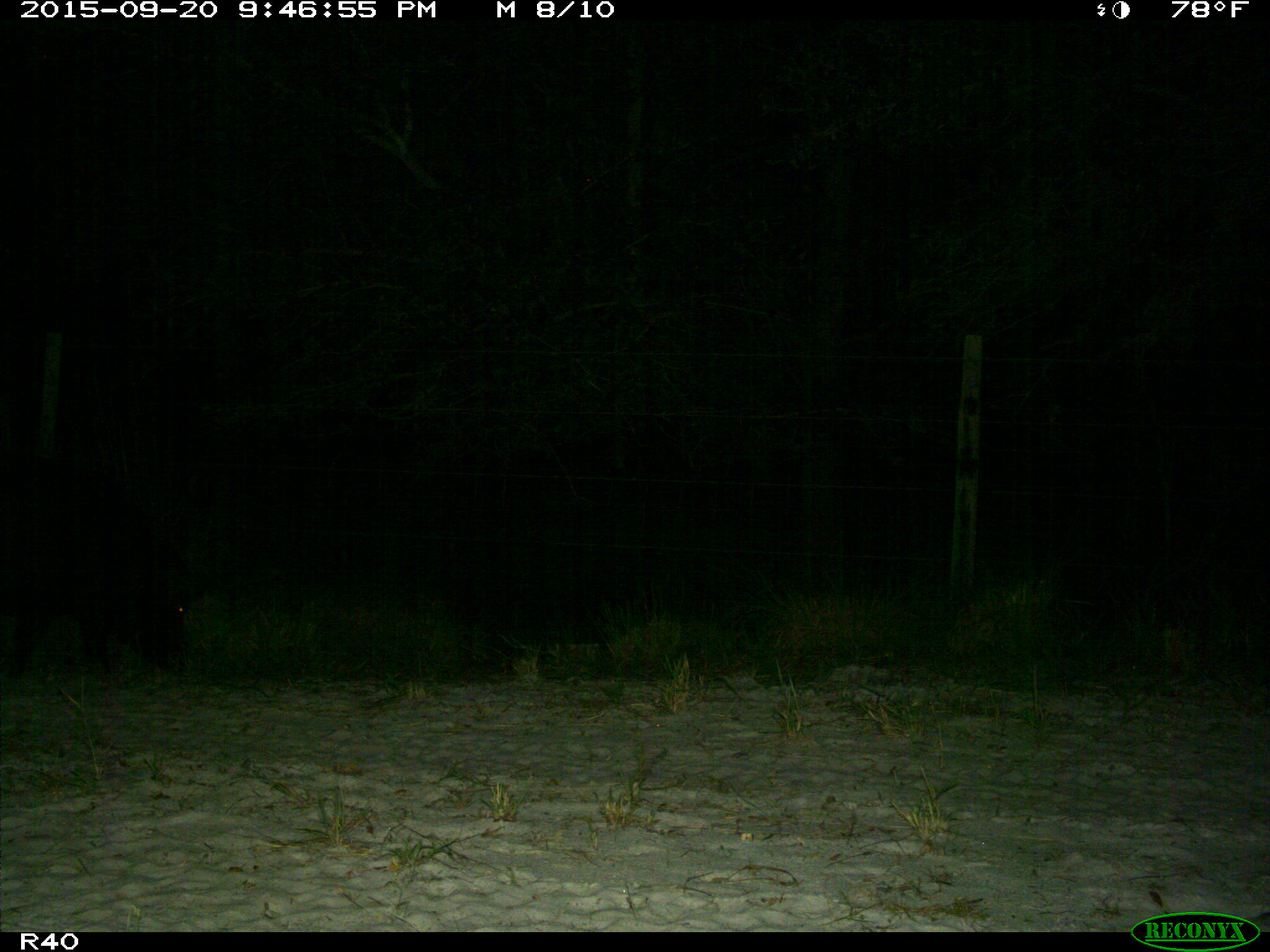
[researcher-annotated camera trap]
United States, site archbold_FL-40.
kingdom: Animalia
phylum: Chordata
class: Mammalia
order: Artiodactyla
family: Suidae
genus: Sus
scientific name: Sus scrofa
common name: wild boar